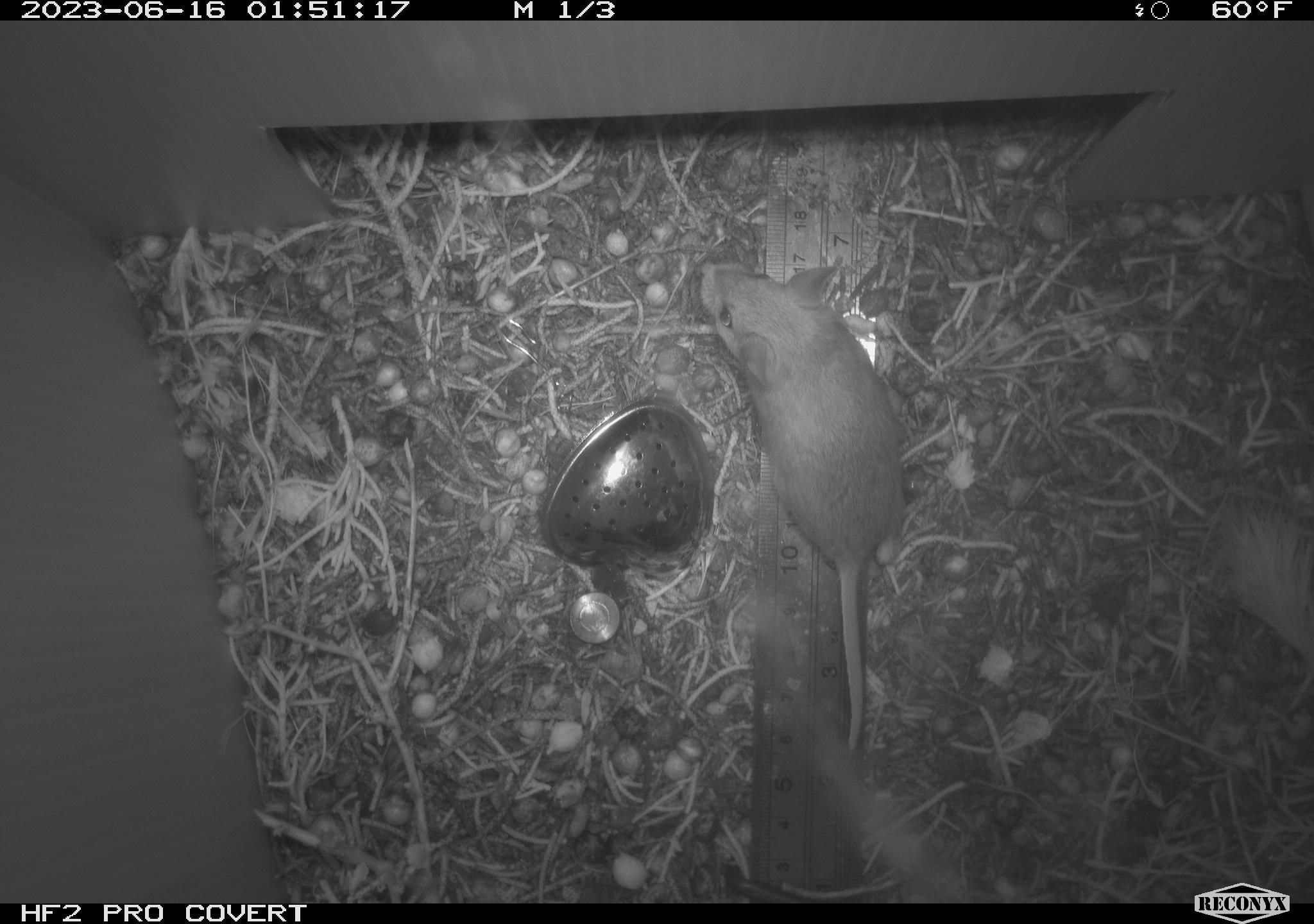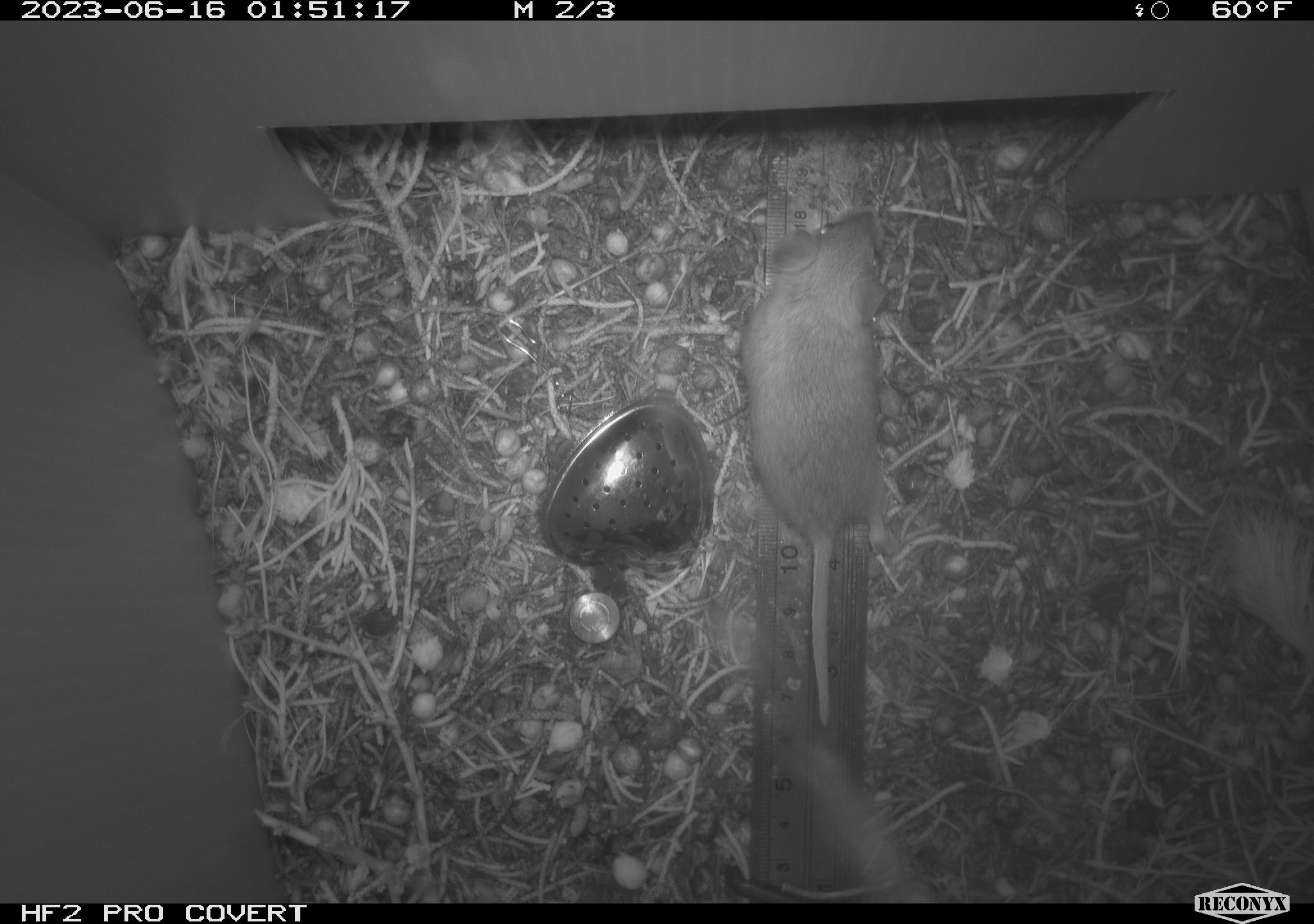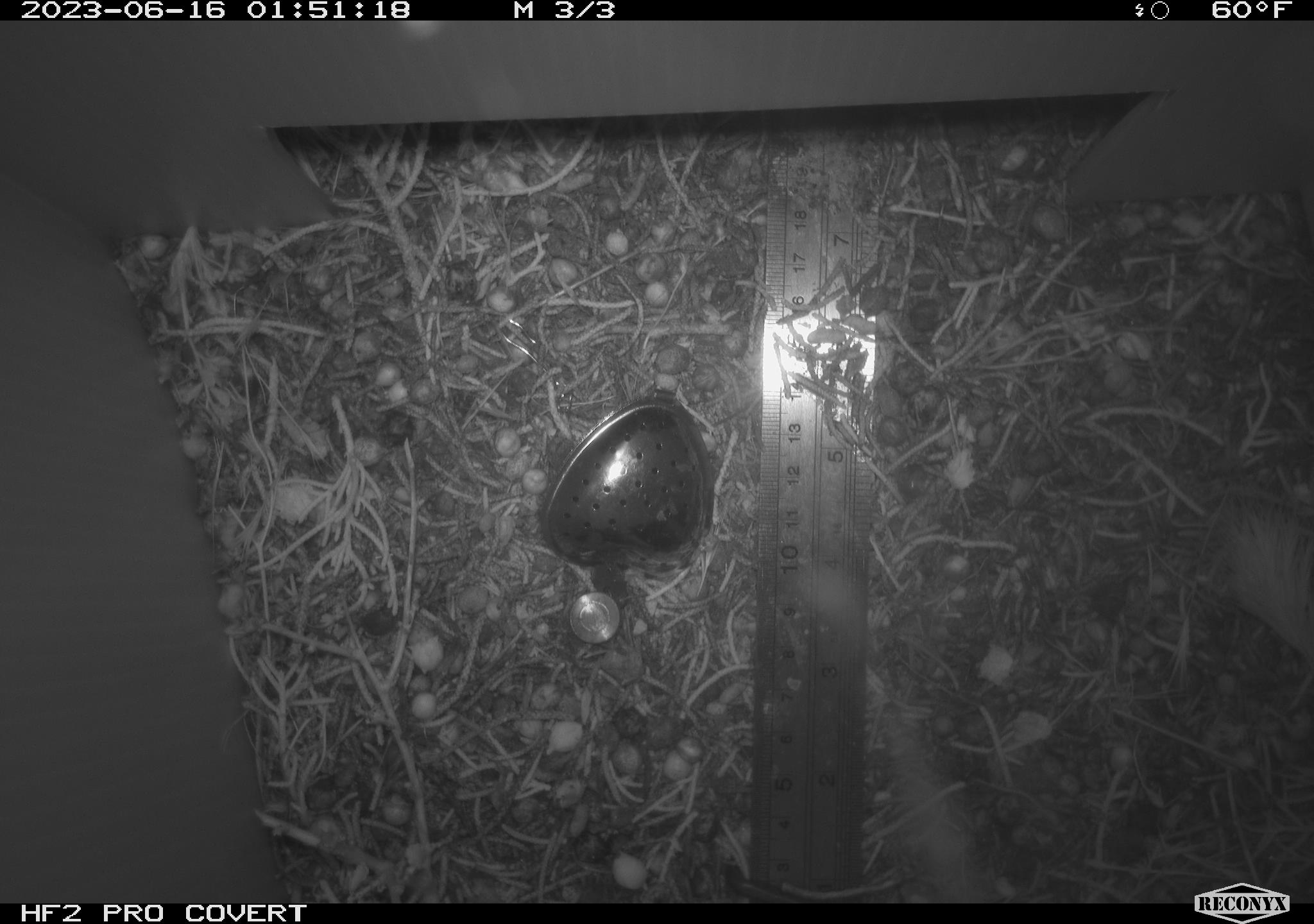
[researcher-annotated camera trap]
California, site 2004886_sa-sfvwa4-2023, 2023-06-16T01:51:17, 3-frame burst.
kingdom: Animalia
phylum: Chordata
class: Mammalia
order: Rodentia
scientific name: Rodentia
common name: mouse species